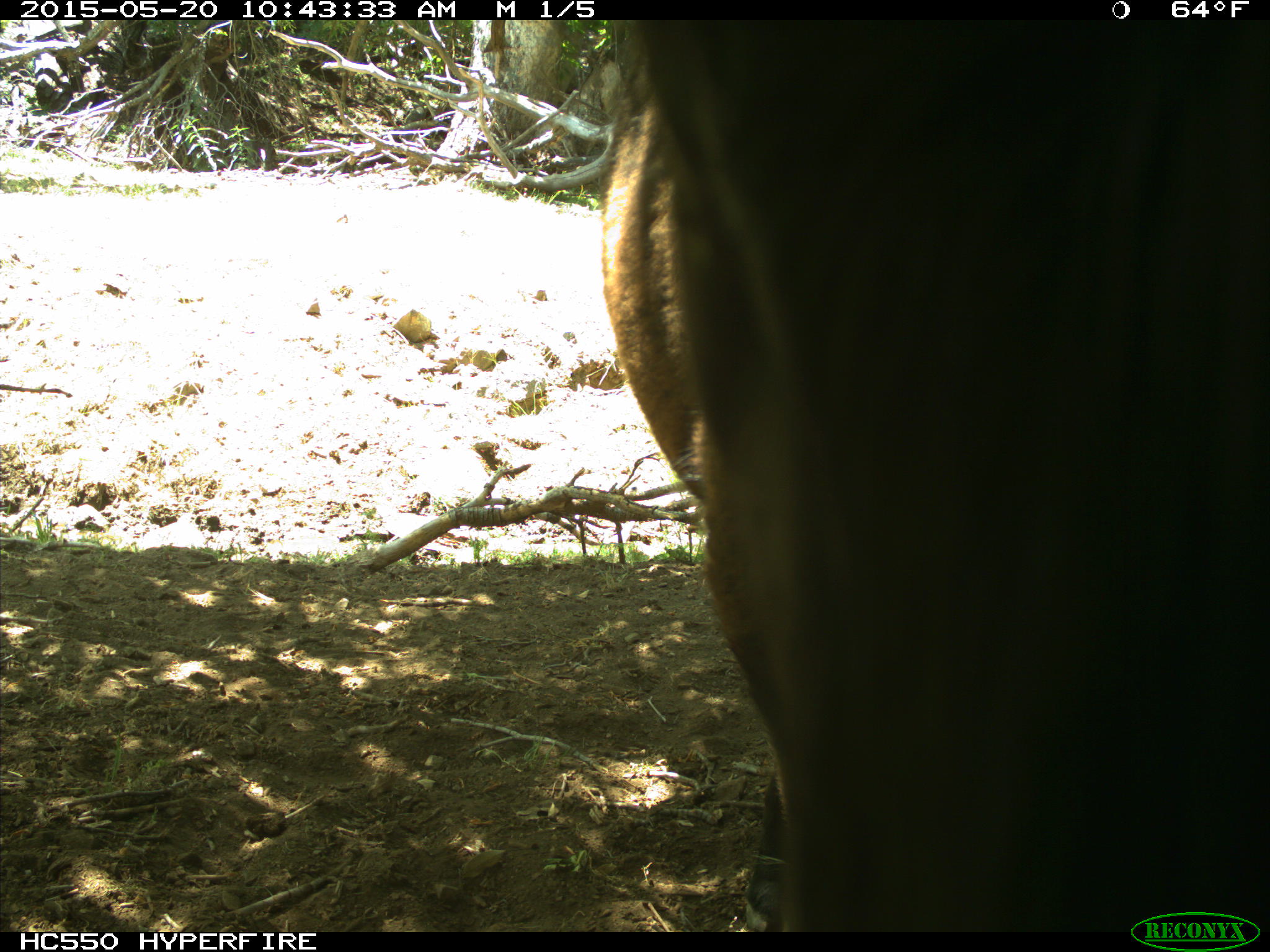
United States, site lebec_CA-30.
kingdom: Animalia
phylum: Chordata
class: Mammalia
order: Artiodactyla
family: Bovidae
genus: Bos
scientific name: Bos taurus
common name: domestic cow